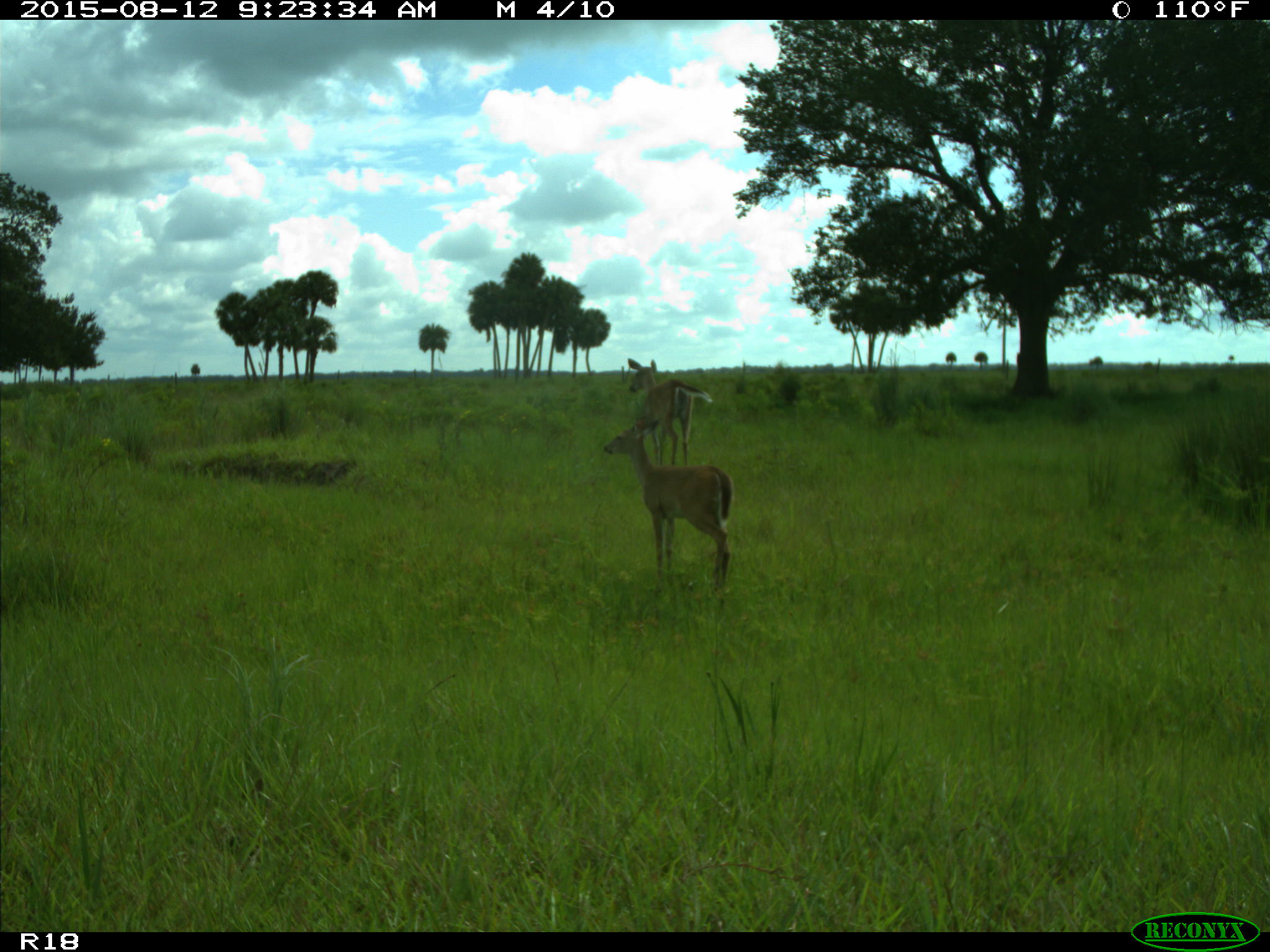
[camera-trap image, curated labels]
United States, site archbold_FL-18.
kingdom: Animalia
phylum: Chordata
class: Mammalia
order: Artiodactyla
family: Cervidae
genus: Odocoileus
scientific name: Odocoileus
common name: deer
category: unidentified deer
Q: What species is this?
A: Unidentified deer (deer) (Odocoileus).